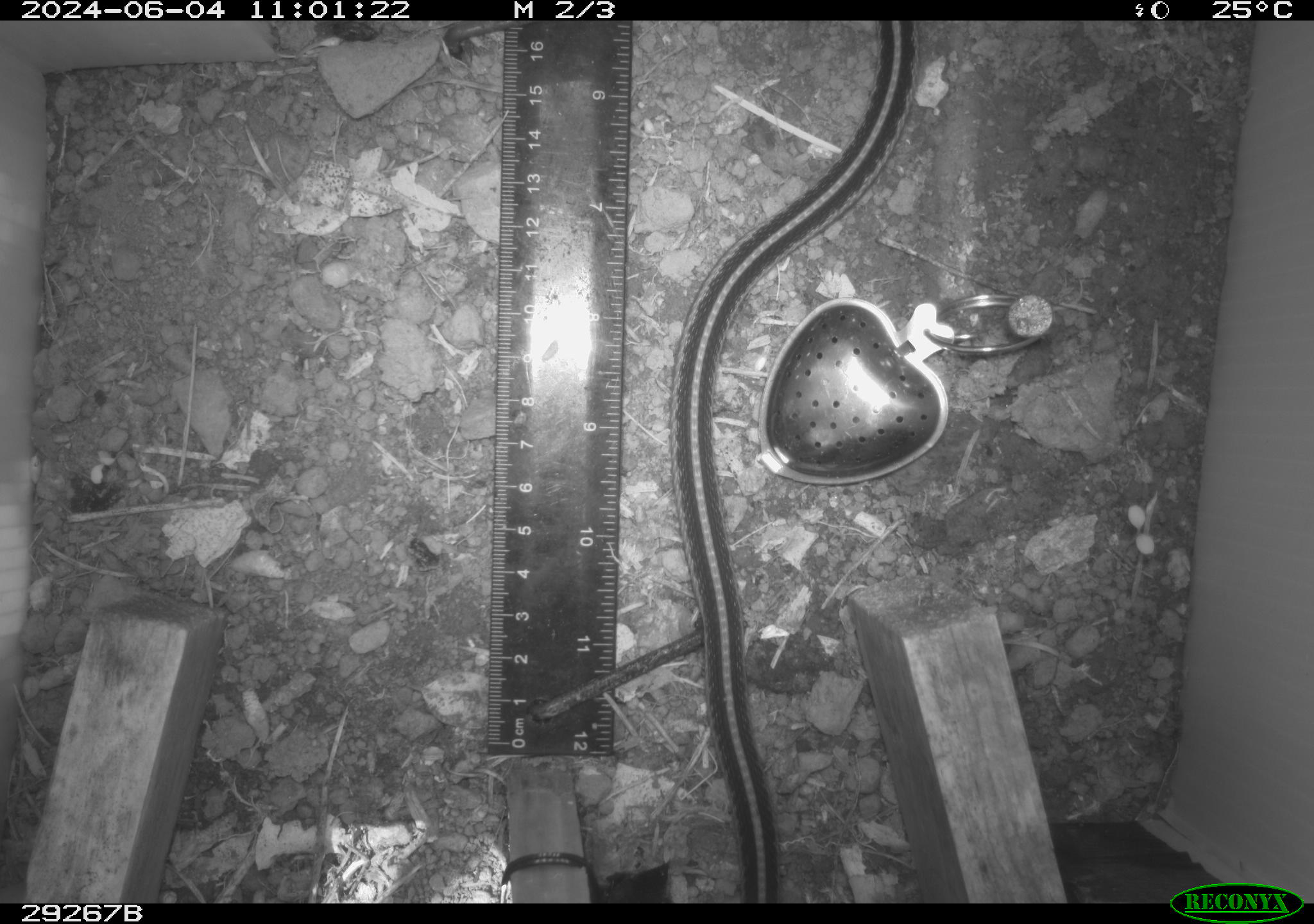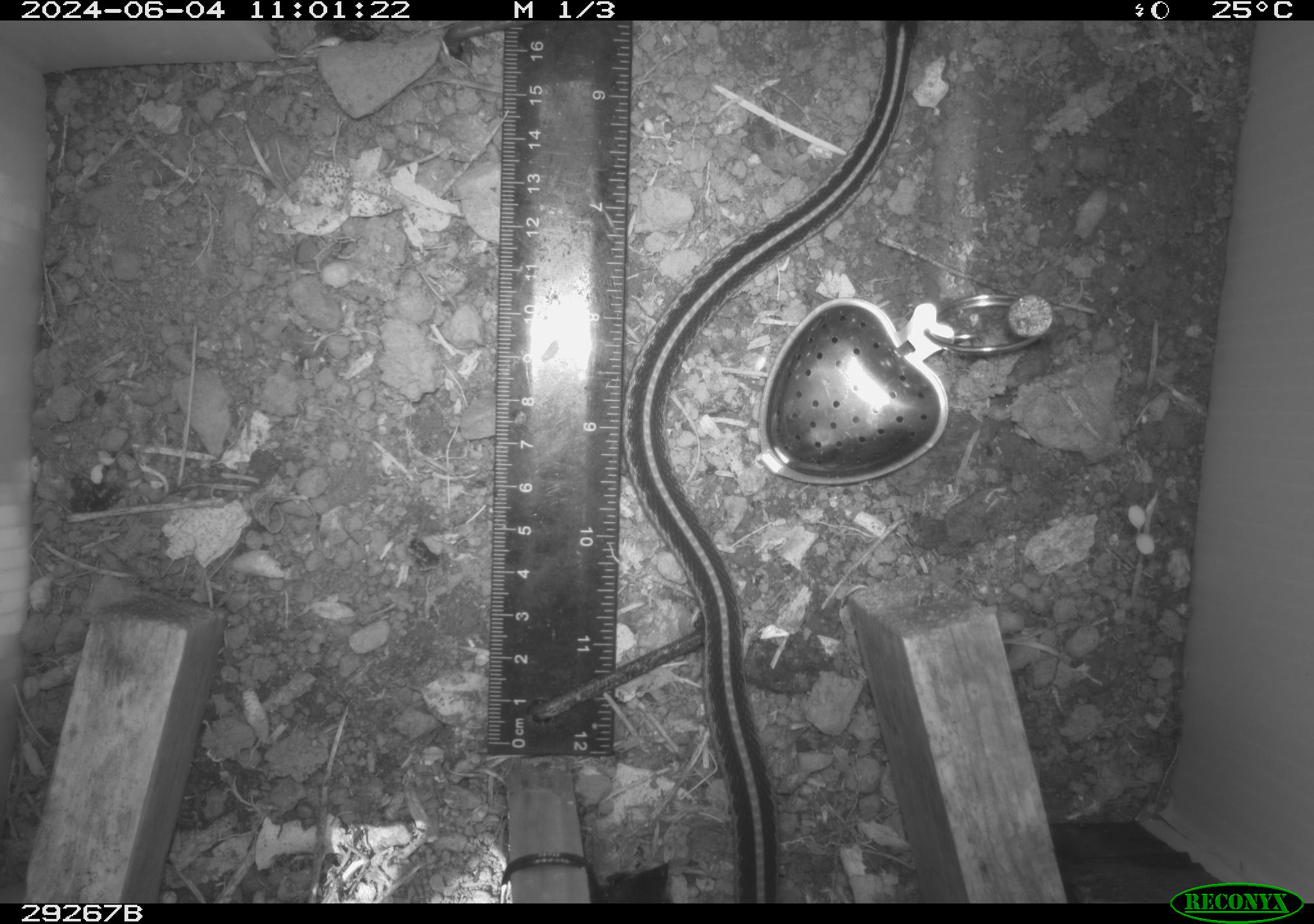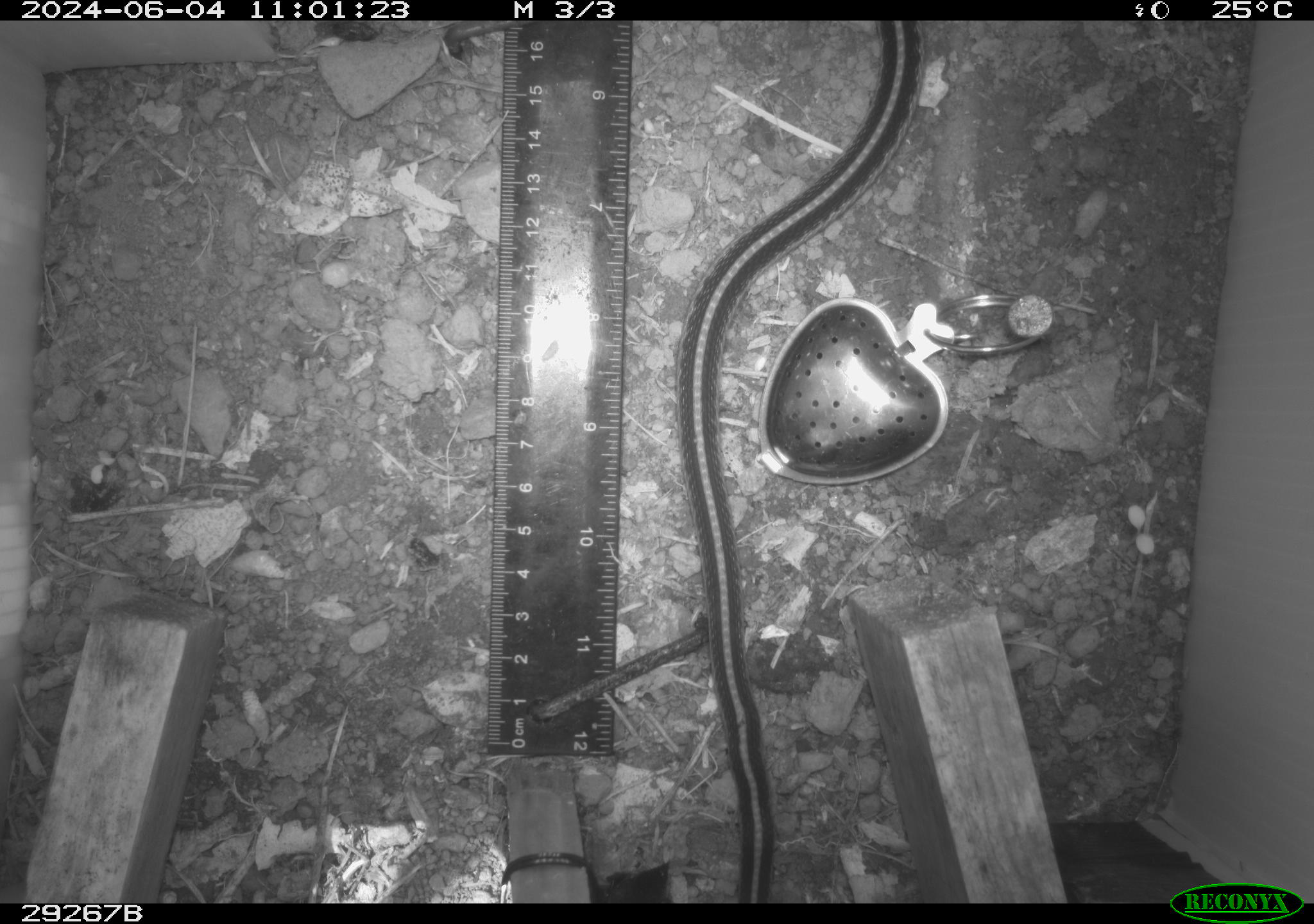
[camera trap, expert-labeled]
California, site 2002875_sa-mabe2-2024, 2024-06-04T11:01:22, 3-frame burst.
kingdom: Animalia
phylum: Chordata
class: Reptilia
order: Squamata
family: Colubridae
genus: Thamnophis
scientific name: Thamnophis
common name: american gartersnakes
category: thamnophis species